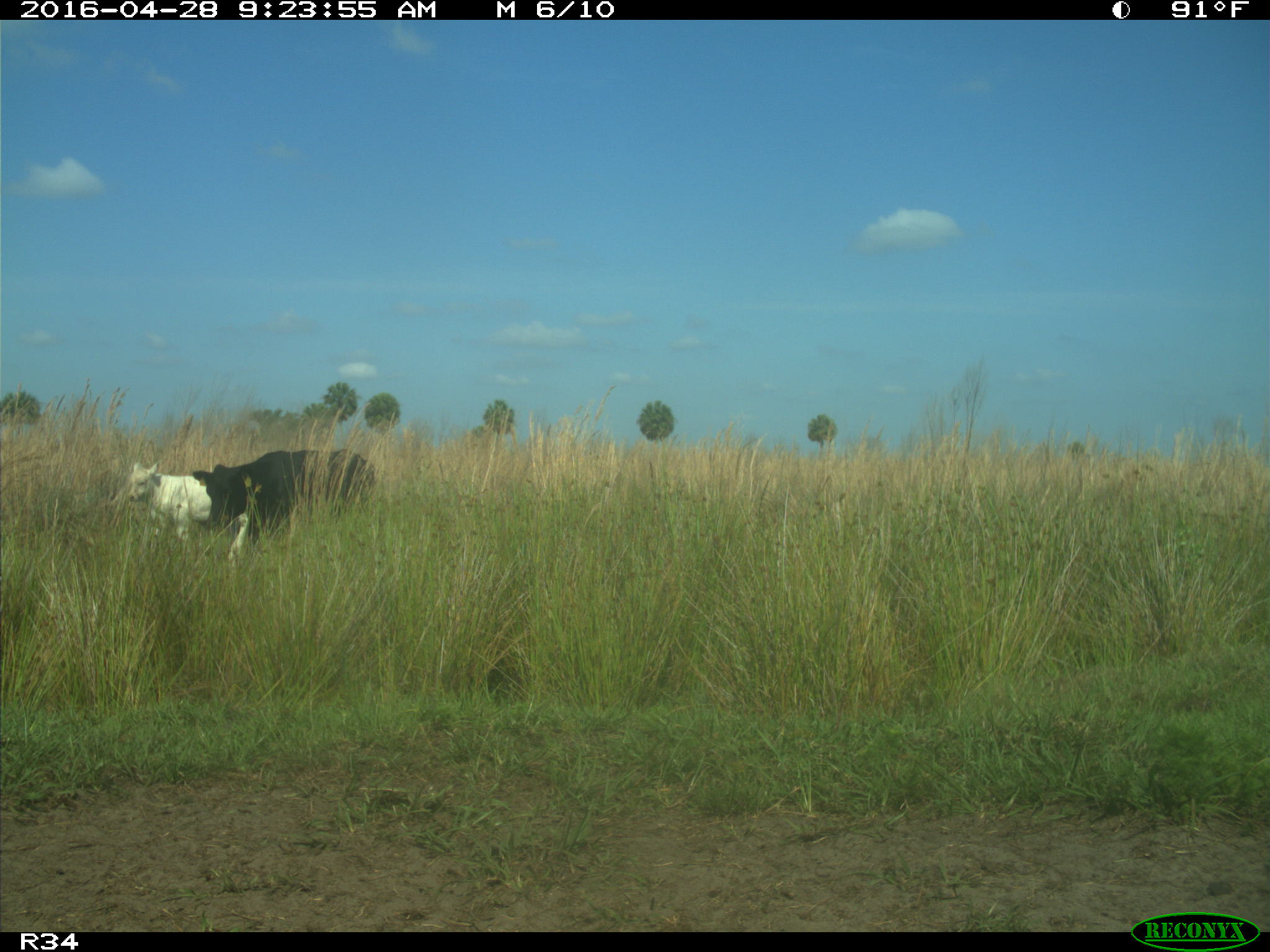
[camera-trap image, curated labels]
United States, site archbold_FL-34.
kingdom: Animalia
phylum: Chordata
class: Mammalia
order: Artiodactyla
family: Bovidae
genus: Bos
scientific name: Bos taurus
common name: domestic cow